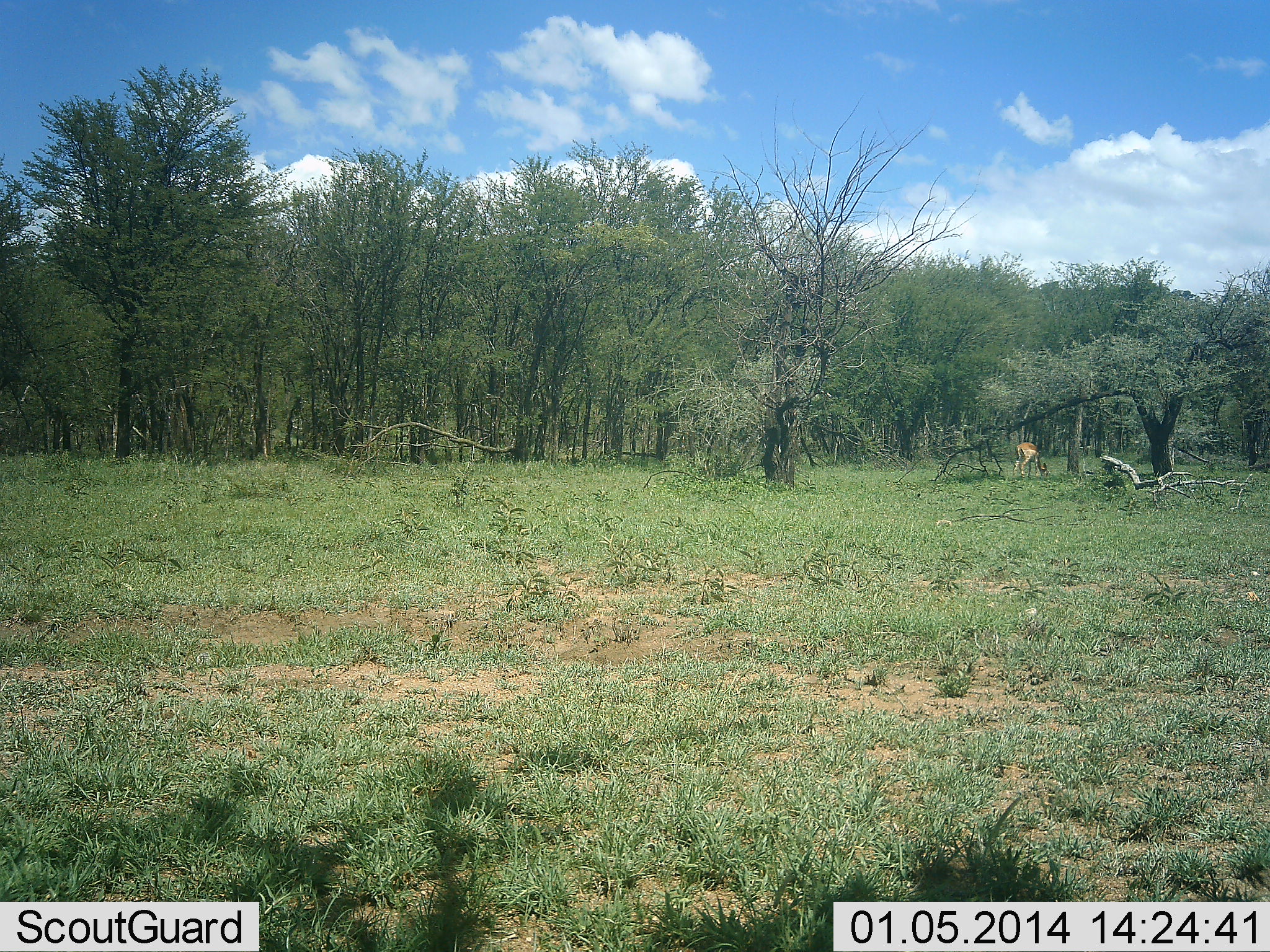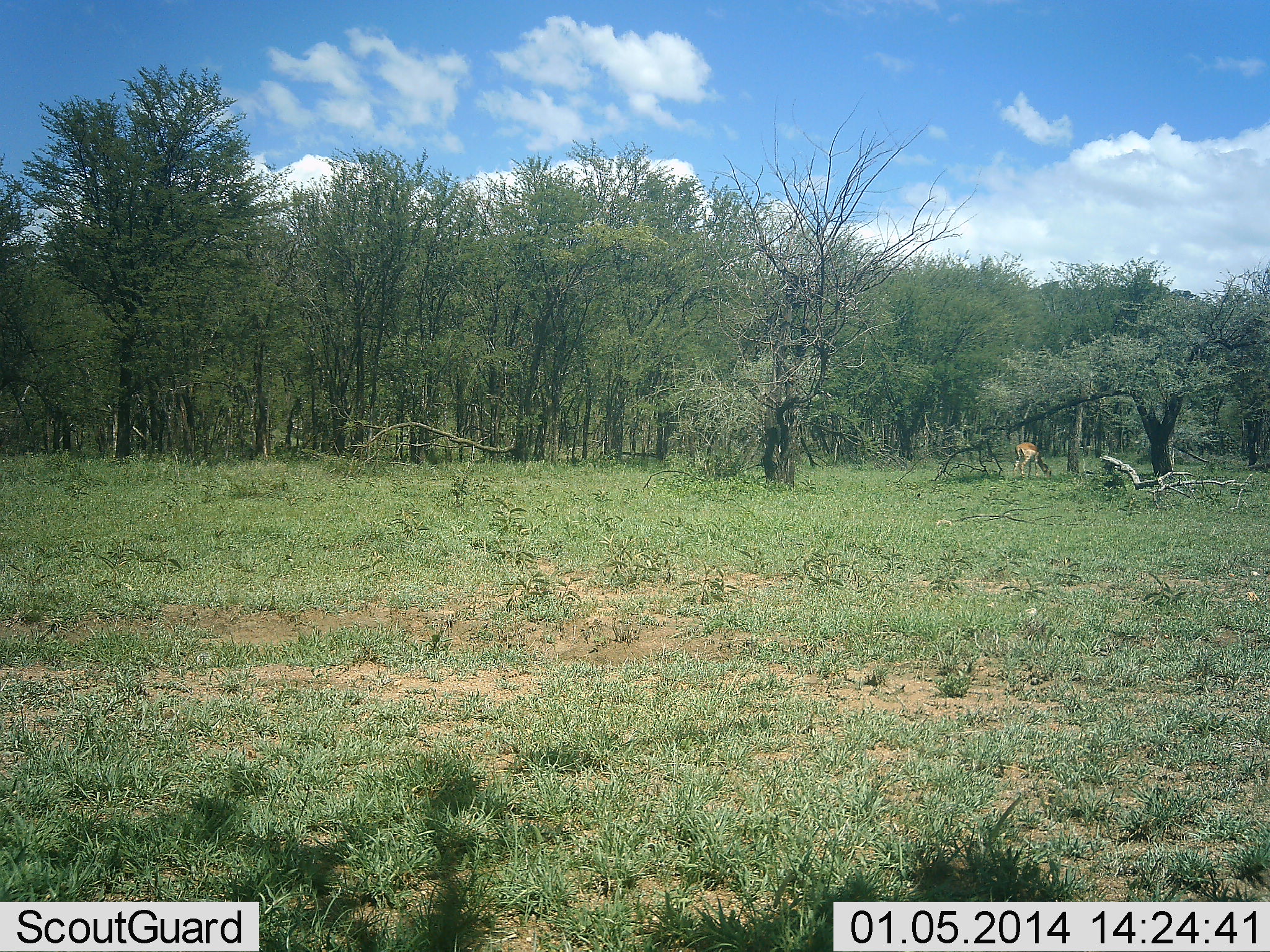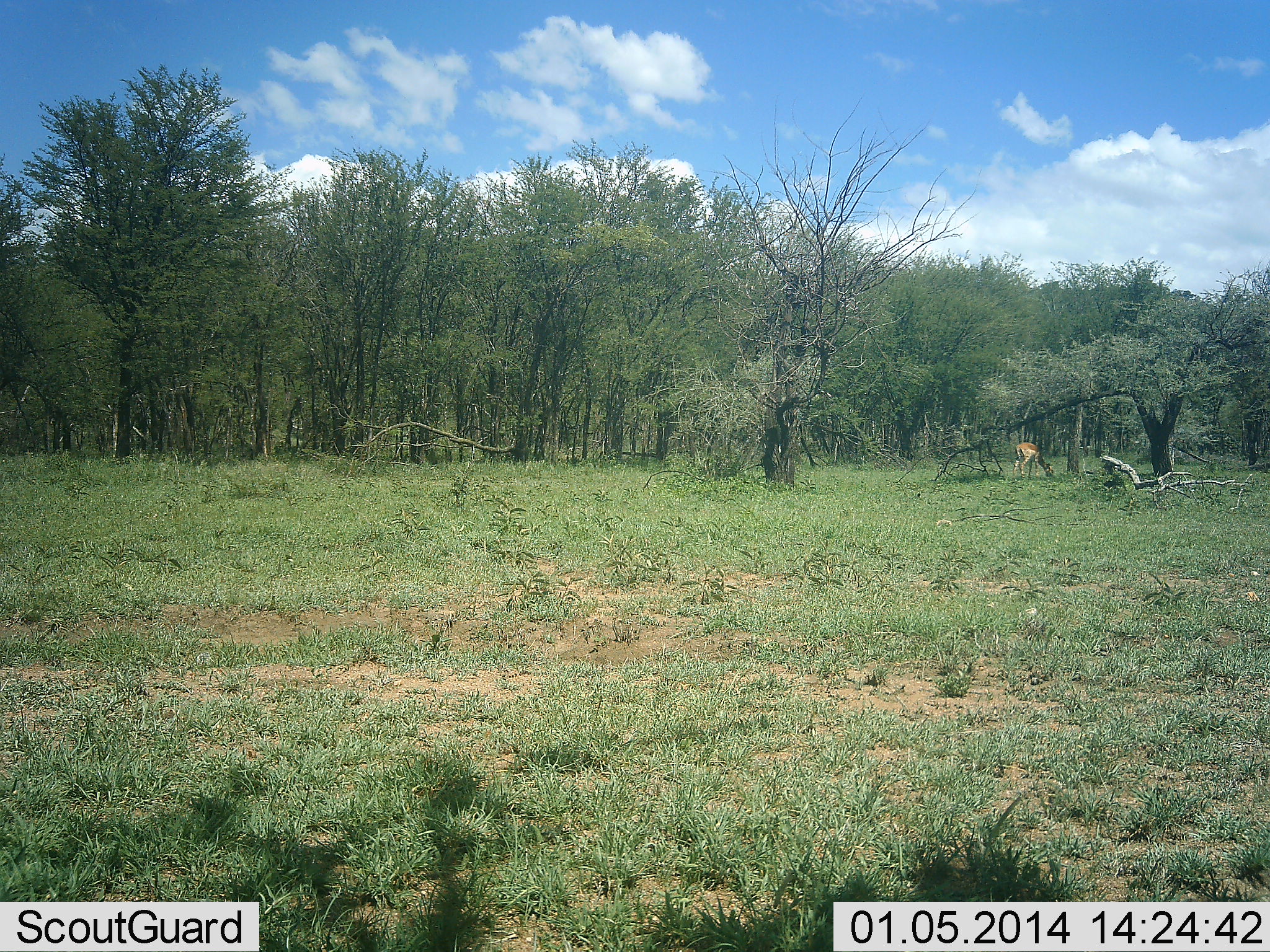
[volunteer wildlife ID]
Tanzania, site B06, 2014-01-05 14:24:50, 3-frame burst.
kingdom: Animalia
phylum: Chordata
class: Mammalia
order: Artiodactyla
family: Bovidae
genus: Nanger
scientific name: Nanger granti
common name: grant's gazelle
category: gazellegrants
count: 1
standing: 0%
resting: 0%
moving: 0%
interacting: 0%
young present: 0%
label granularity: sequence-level